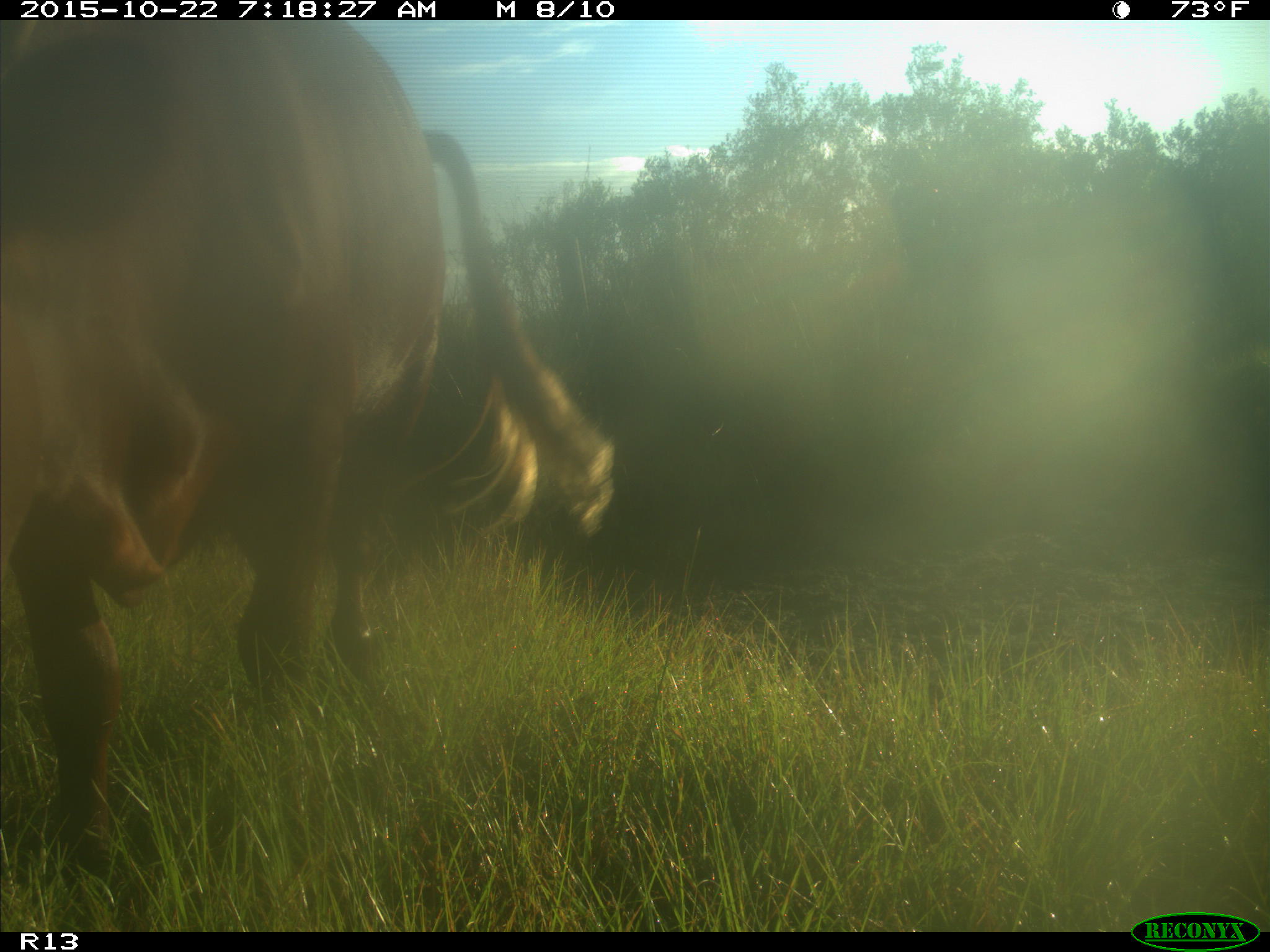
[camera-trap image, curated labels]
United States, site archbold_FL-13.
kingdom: Animalia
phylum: Chordata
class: Mammalia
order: Artiodactyla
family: Bovidae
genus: Bos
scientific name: Bos taurus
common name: domestic cow